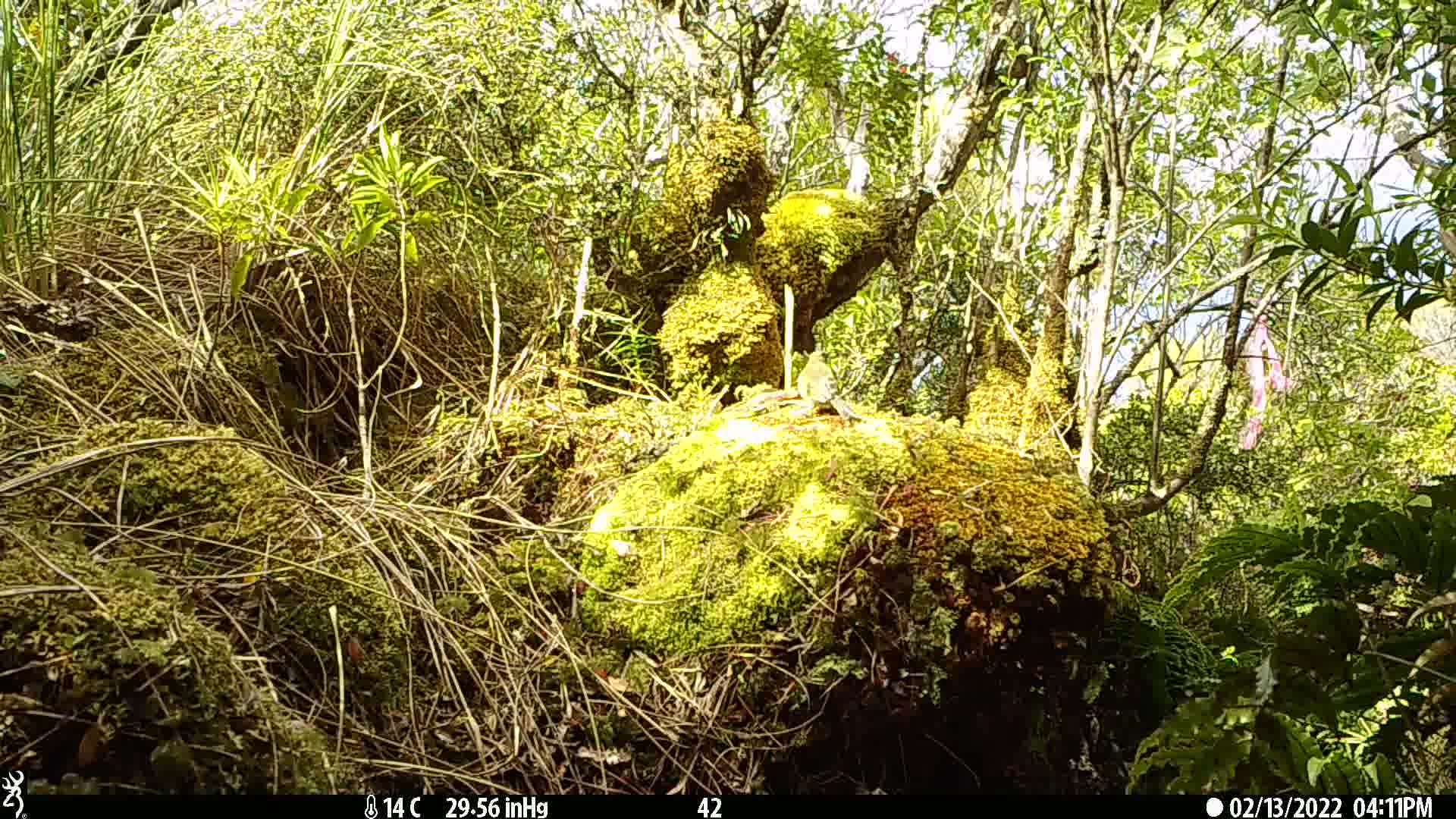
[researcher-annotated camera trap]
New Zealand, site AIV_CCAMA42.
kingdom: Animalia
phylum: Chordata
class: Aves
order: Passeriformes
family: Meliphagidae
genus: Anthornis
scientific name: Anthornis melanura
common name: new zealand bellbird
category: bellbird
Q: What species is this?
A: Bellbird (new zealand bellbird) (Anthornis melanura).